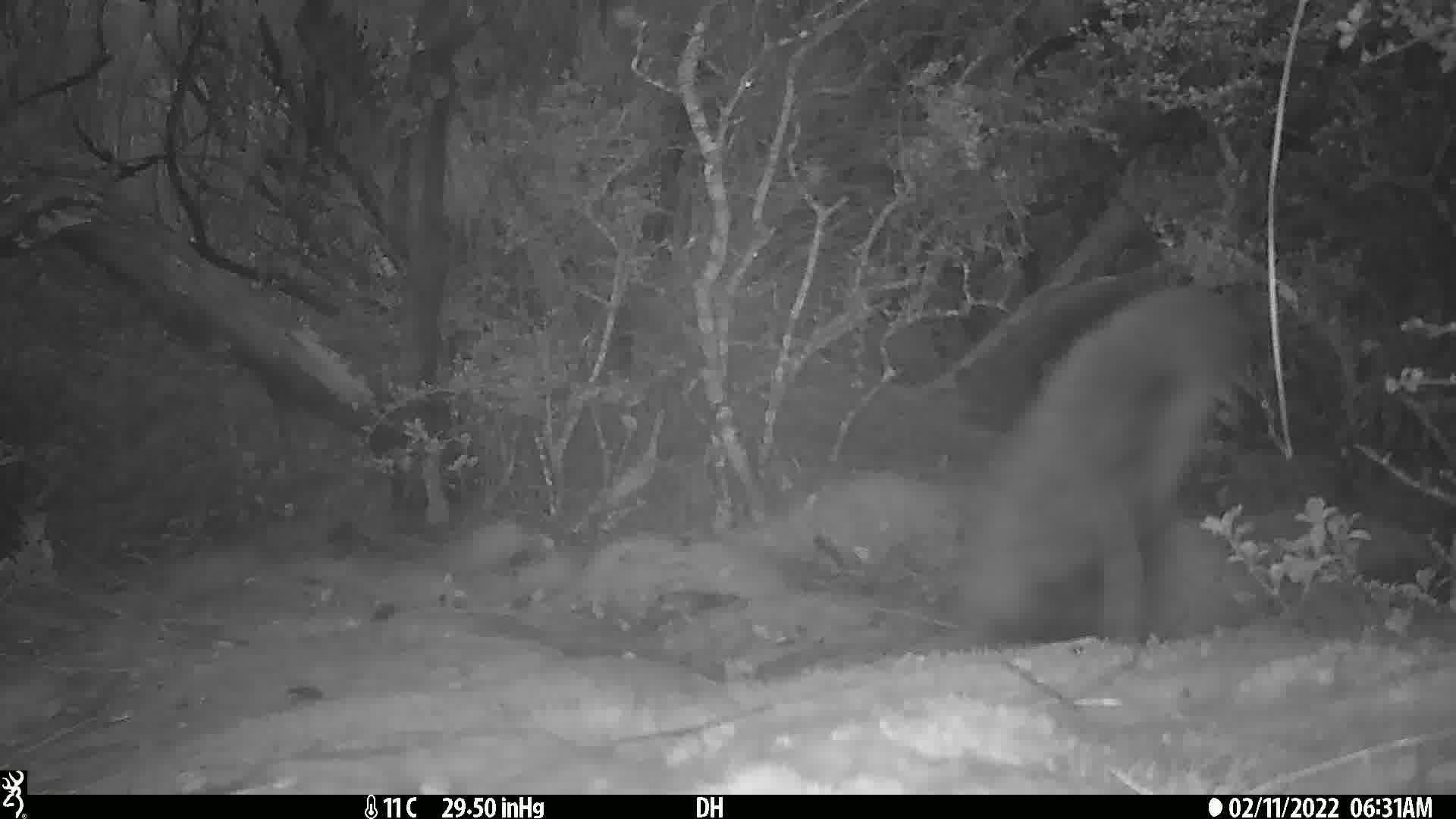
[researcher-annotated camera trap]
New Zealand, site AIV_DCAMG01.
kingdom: Animalia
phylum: Chordata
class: Aves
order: Sphenisciformes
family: Spheniscidae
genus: Megadyptes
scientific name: Megadyptes antipodes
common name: yellow-eyed penguin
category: yellow eyed penguin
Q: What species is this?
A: Yellow eyed penguin (yellow-eyed penguin) (Megadyptes antipodes).